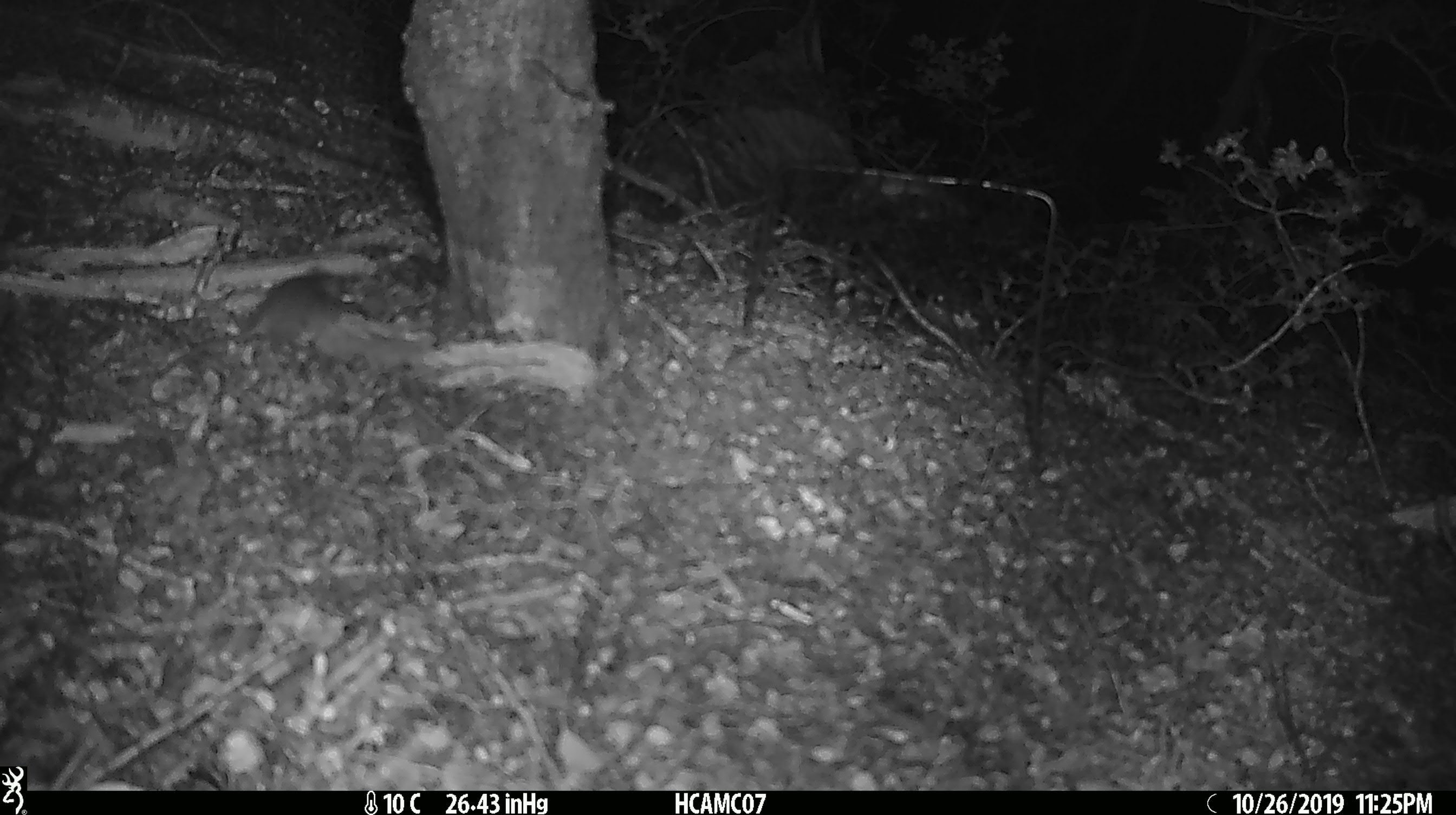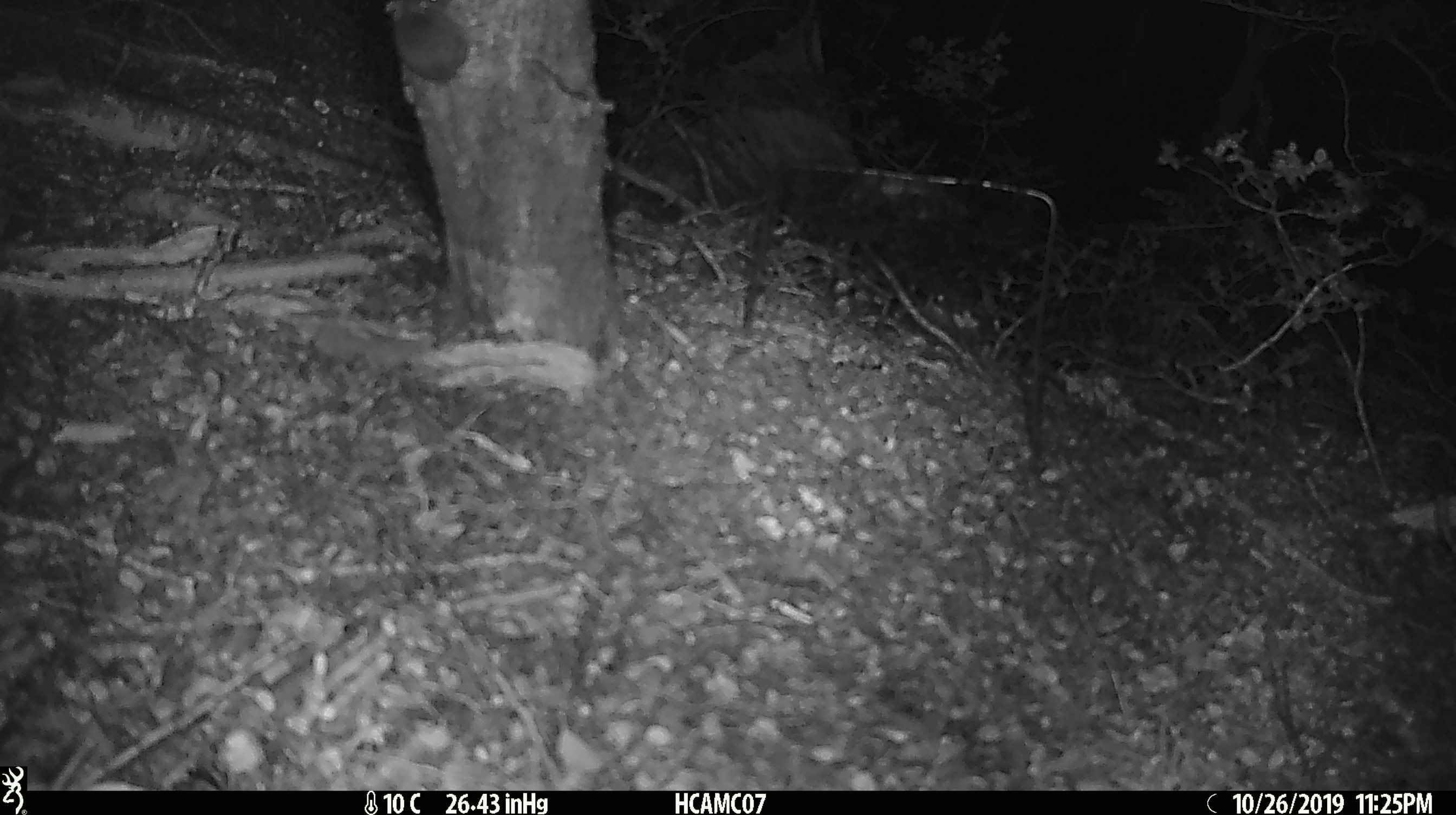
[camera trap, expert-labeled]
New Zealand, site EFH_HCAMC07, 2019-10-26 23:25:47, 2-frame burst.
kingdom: Animalia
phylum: Chordata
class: Mammalia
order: Rodentia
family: Muridae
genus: Mus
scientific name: Mus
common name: mouse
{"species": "mouse (Mus)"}